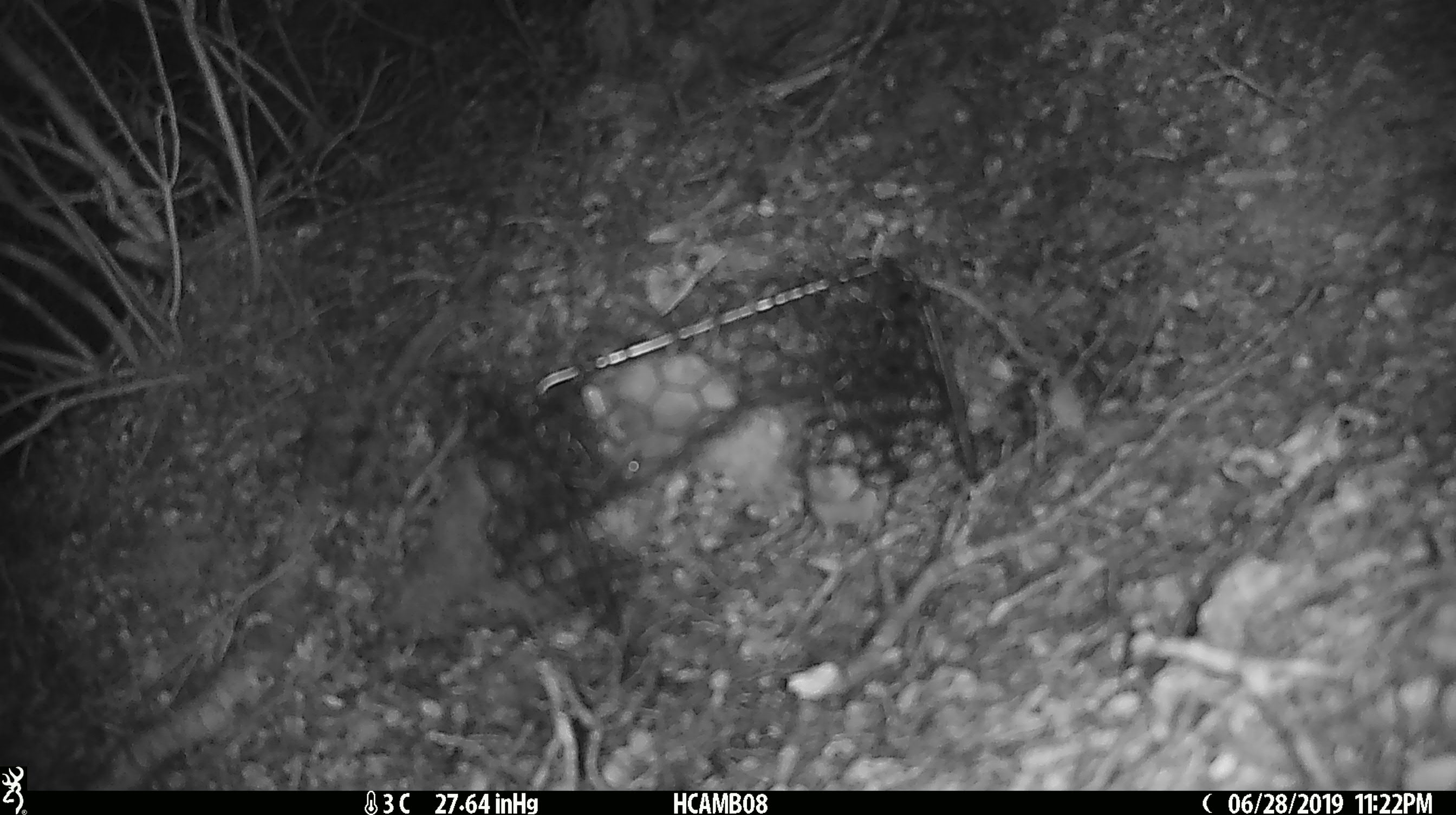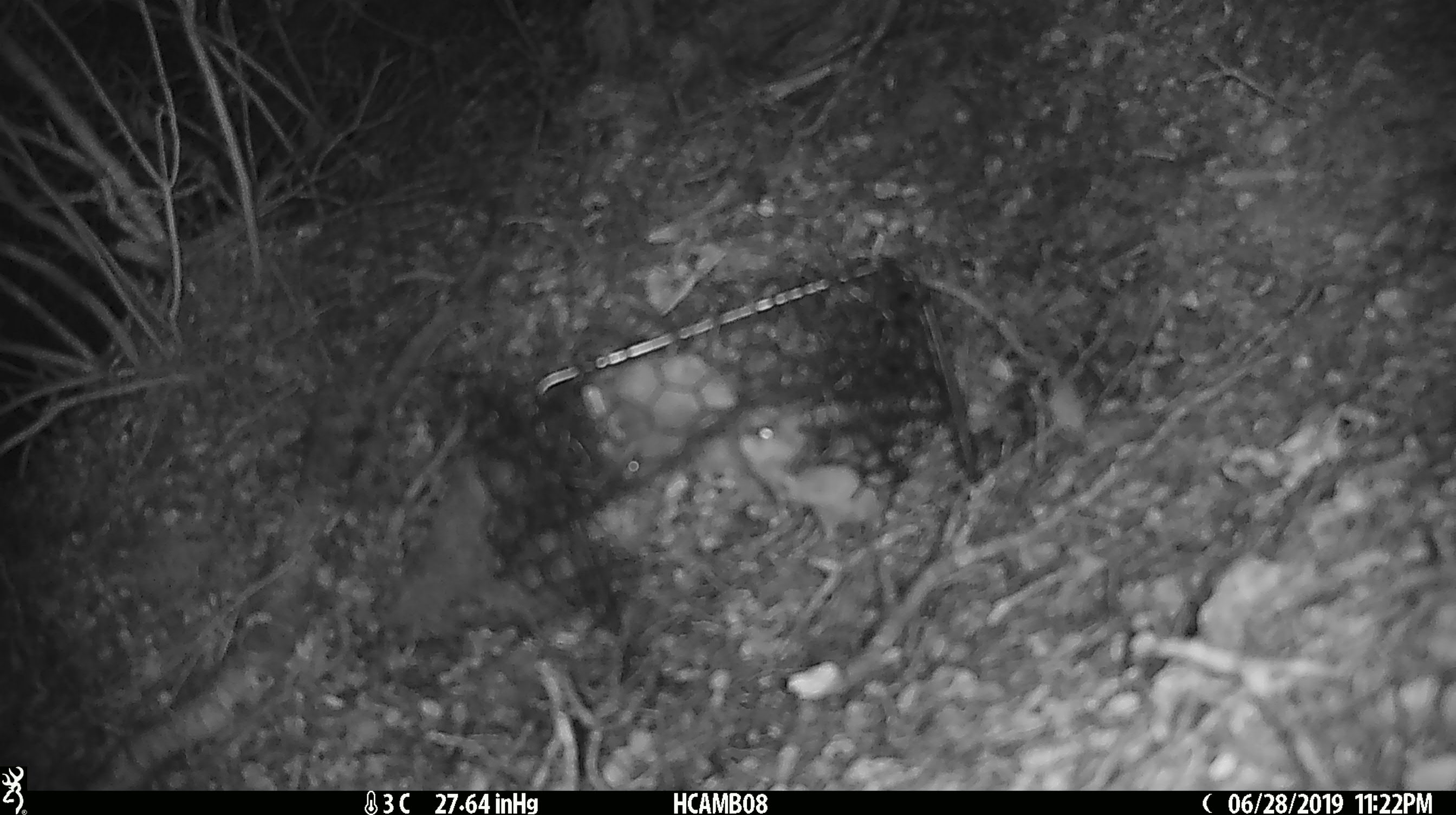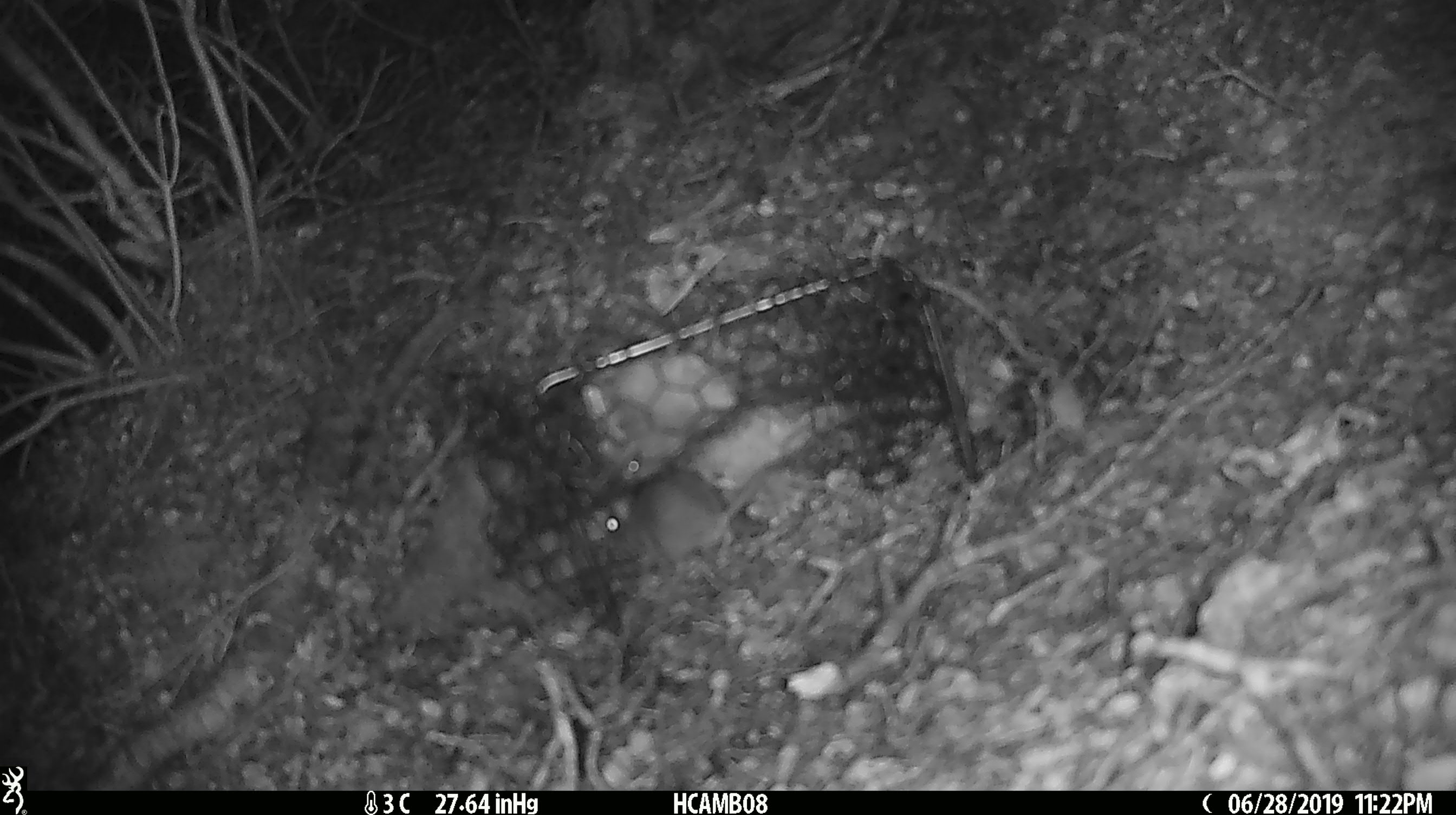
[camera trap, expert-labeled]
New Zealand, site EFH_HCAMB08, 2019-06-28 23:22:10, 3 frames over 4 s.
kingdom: Animalia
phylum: Chordata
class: Mammalia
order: Rodentia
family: Muridae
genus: Mus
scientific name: Mus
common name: mouse